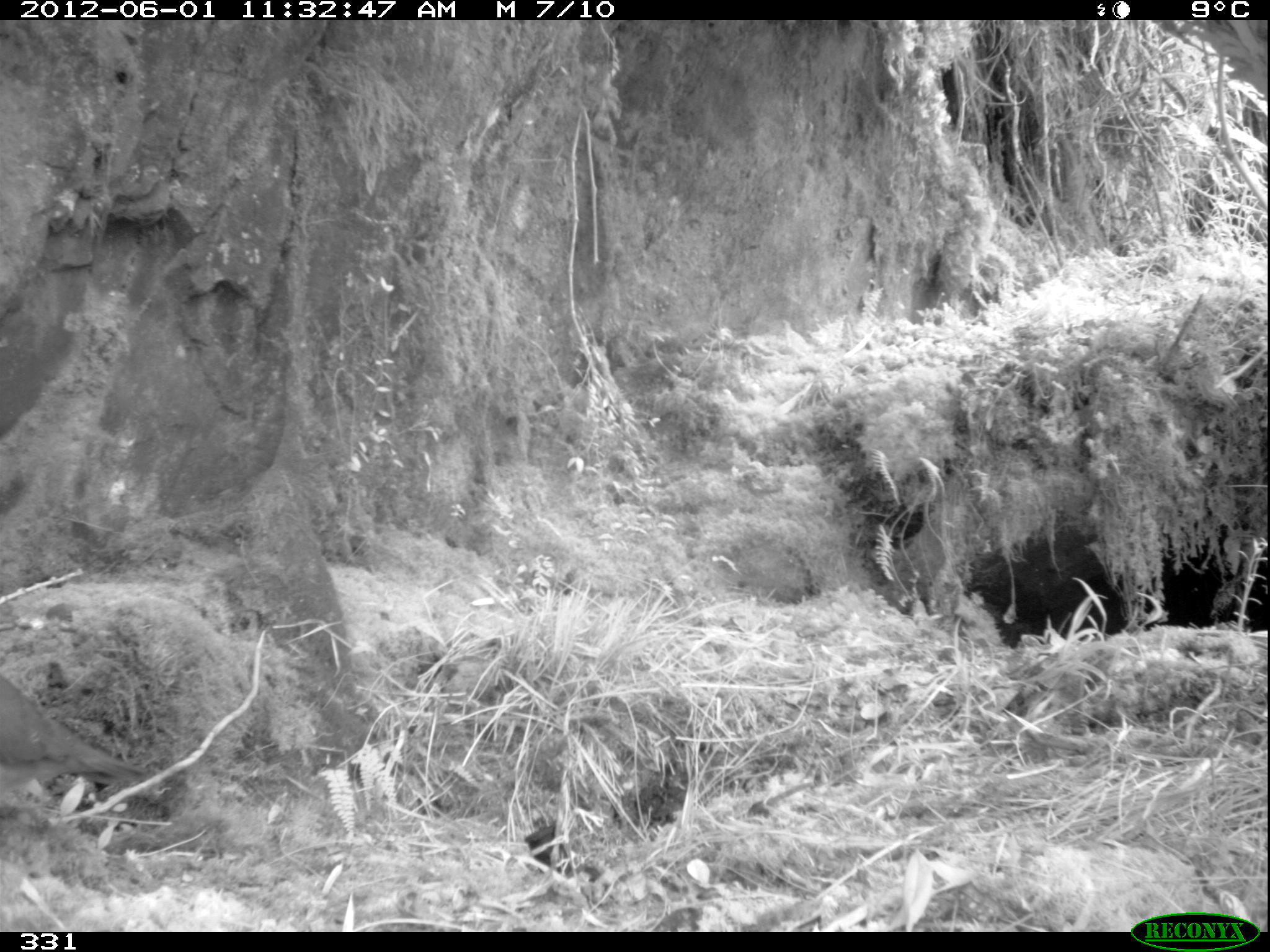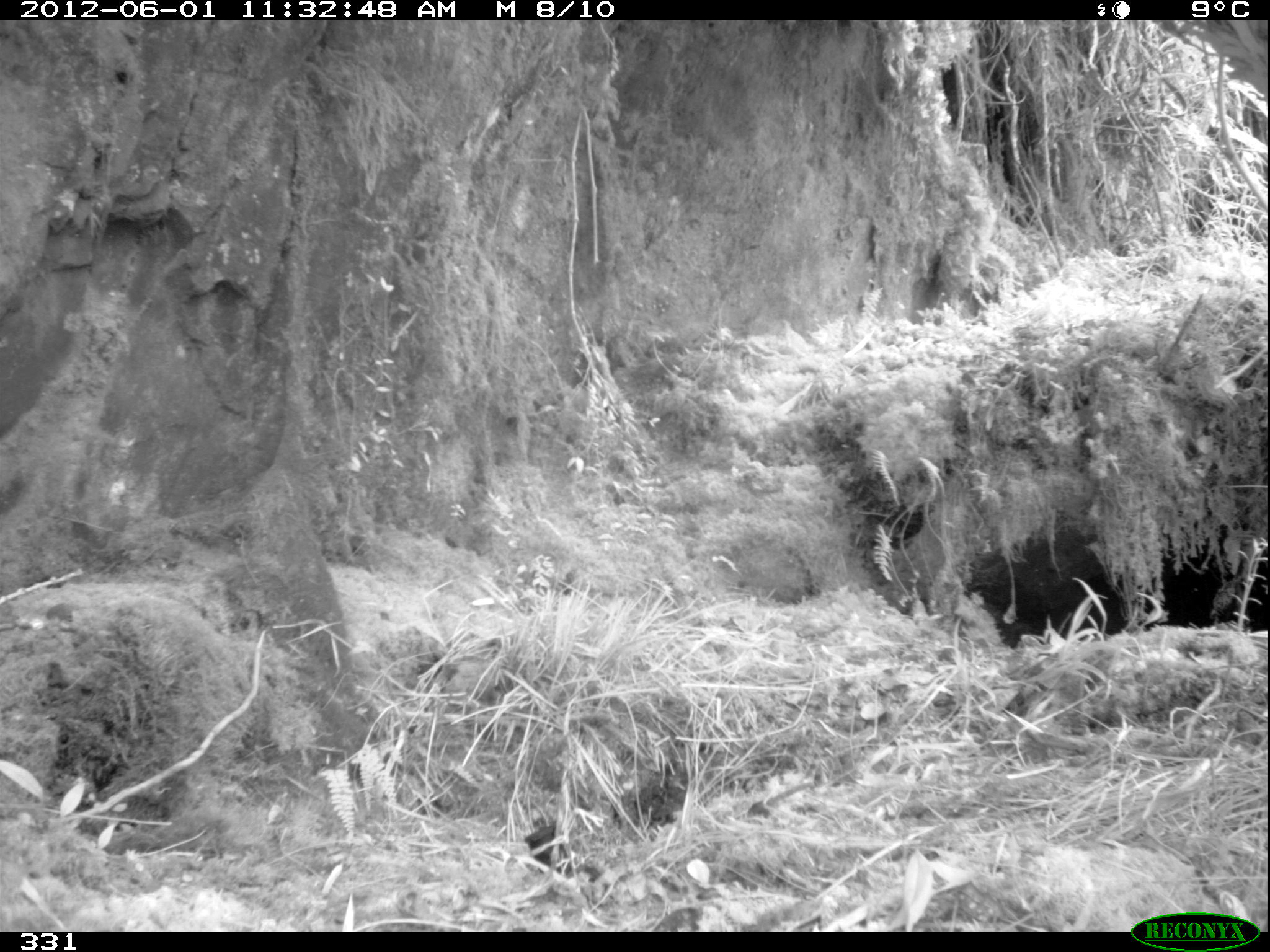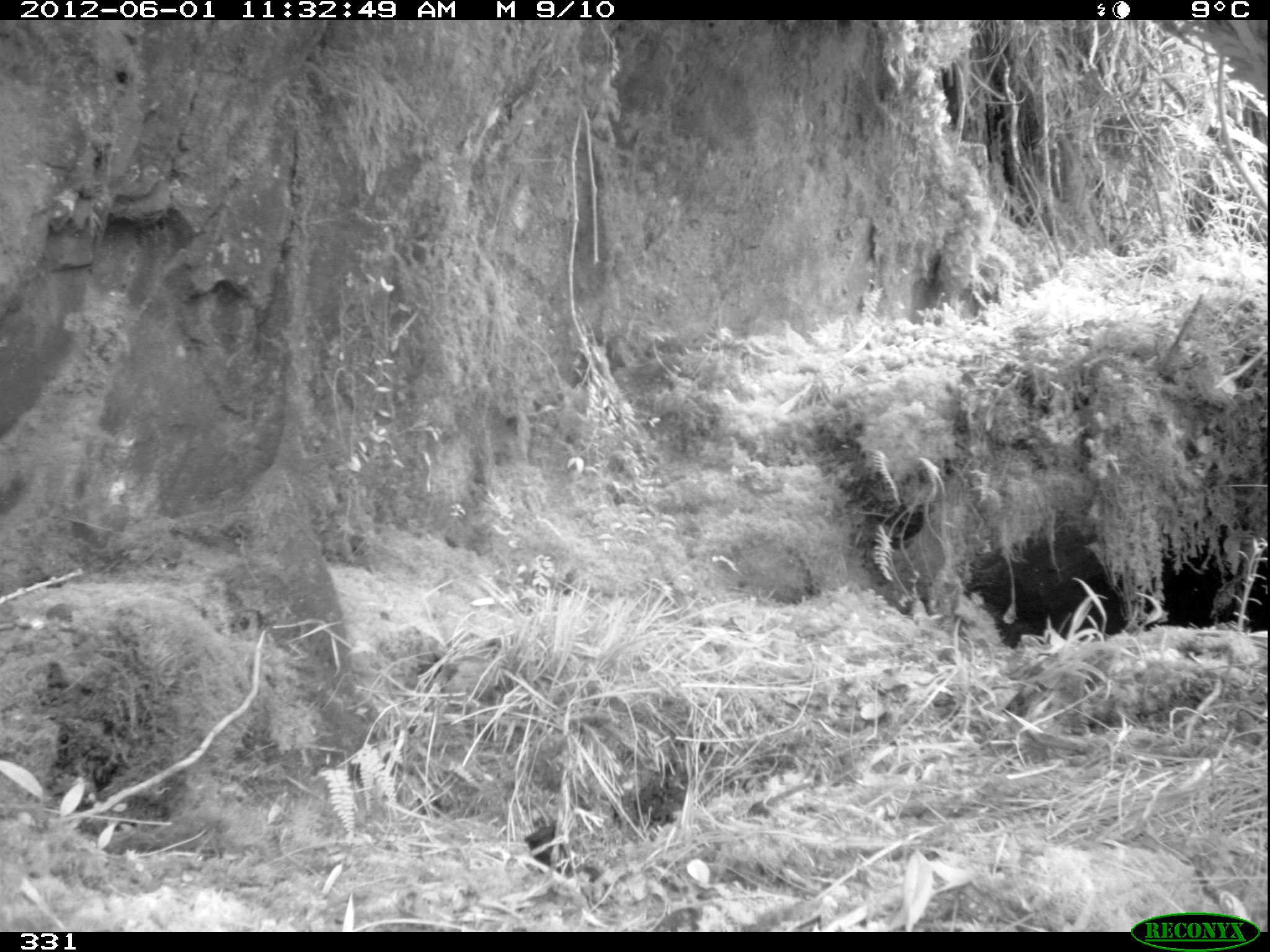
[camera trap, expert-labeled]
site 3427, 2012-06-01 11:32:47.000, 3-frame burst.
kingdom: Animalia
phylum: Chordata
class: Aves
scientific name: Aves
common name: bird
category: unknown bird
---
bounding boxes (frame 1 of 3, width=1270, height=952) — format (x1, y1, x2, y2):
unknown bird: (1, 674, 147, 806)